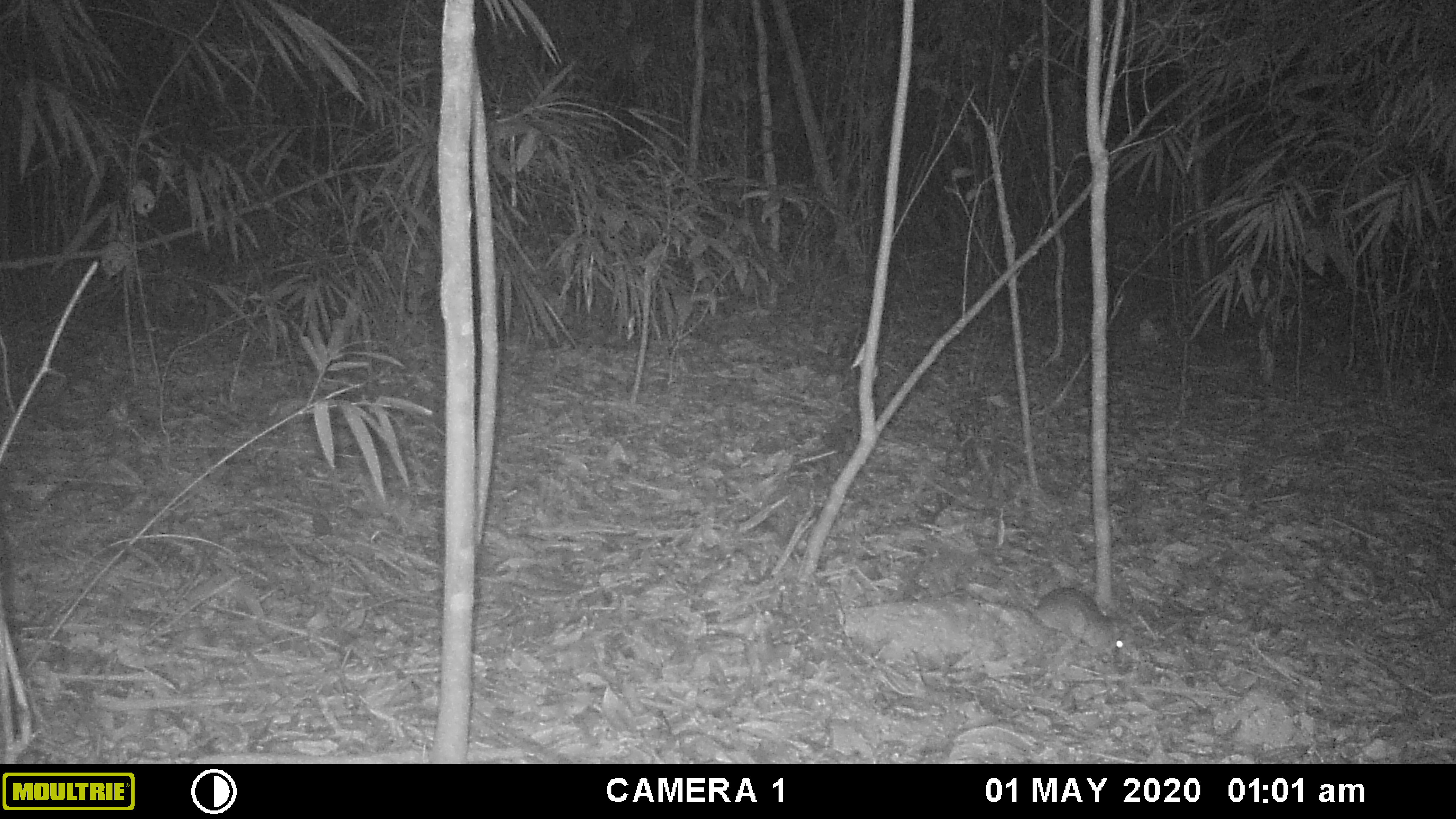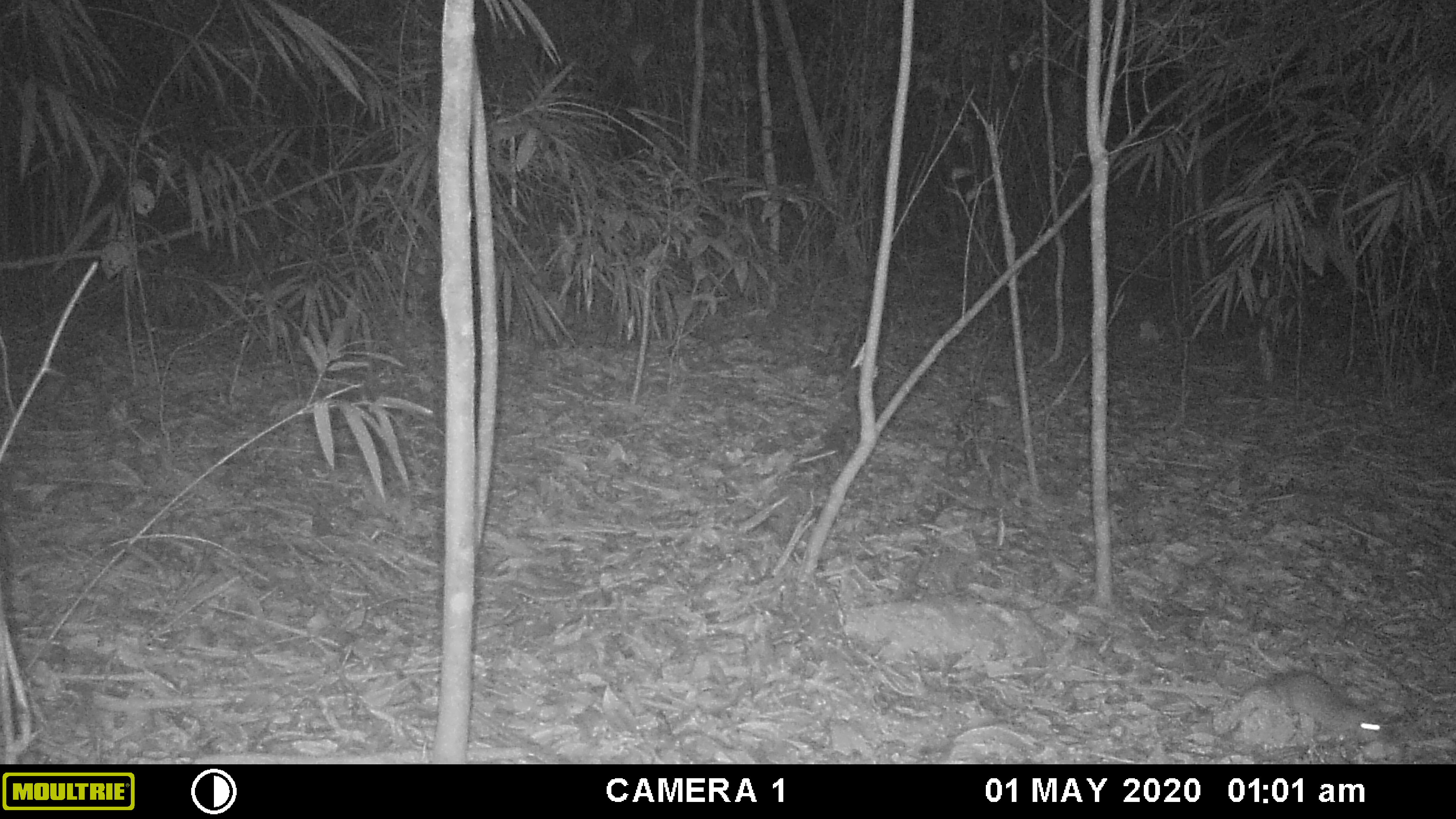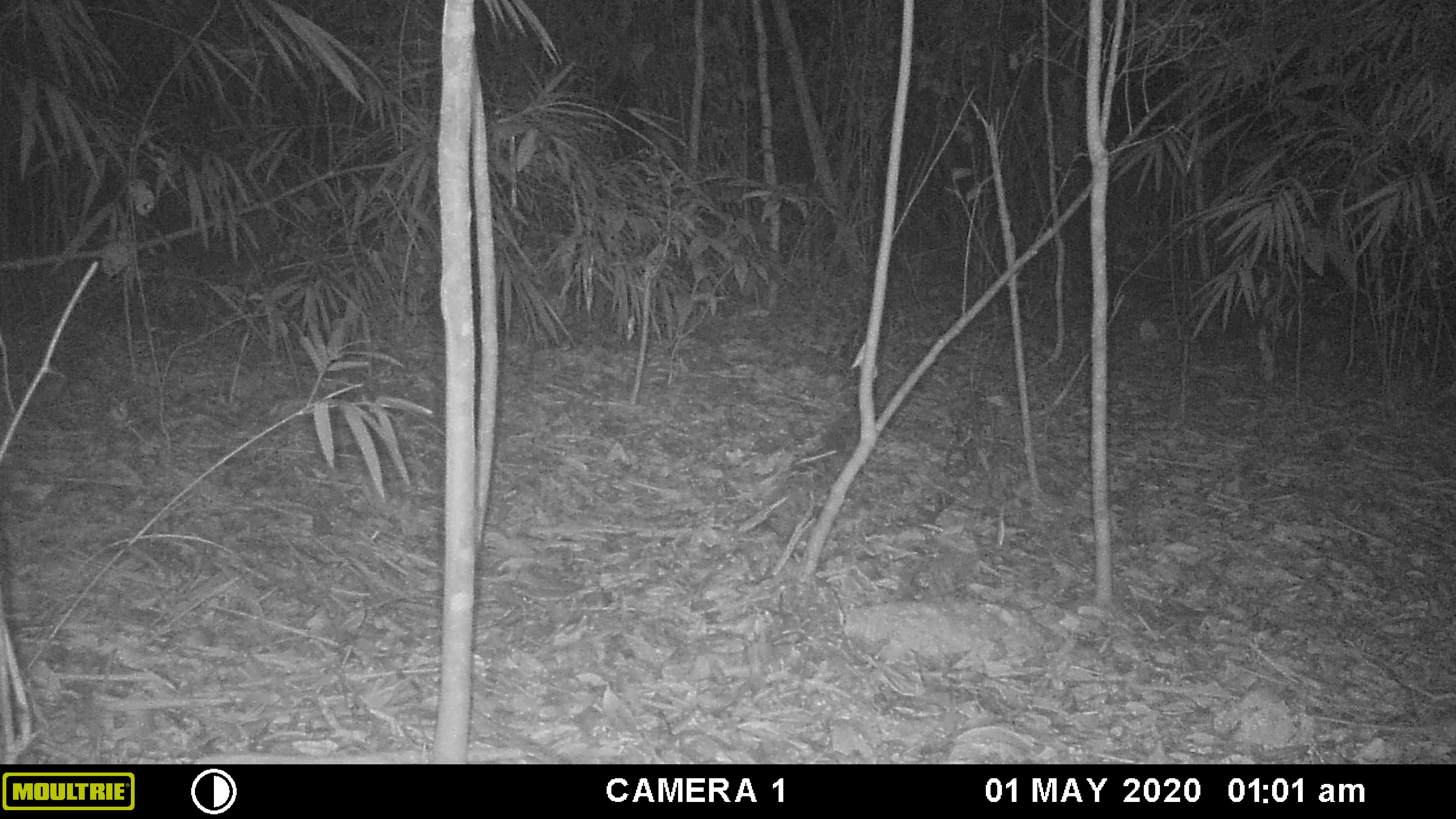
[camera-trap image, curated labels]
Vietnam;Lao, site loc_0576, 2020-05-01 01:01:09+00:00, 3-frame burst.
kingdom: Animalia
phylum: Chordata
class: Mammalia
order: Rodentia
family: Muridae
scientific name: Muridae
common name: old-world mice and rats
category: unidentified murid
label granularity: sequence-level